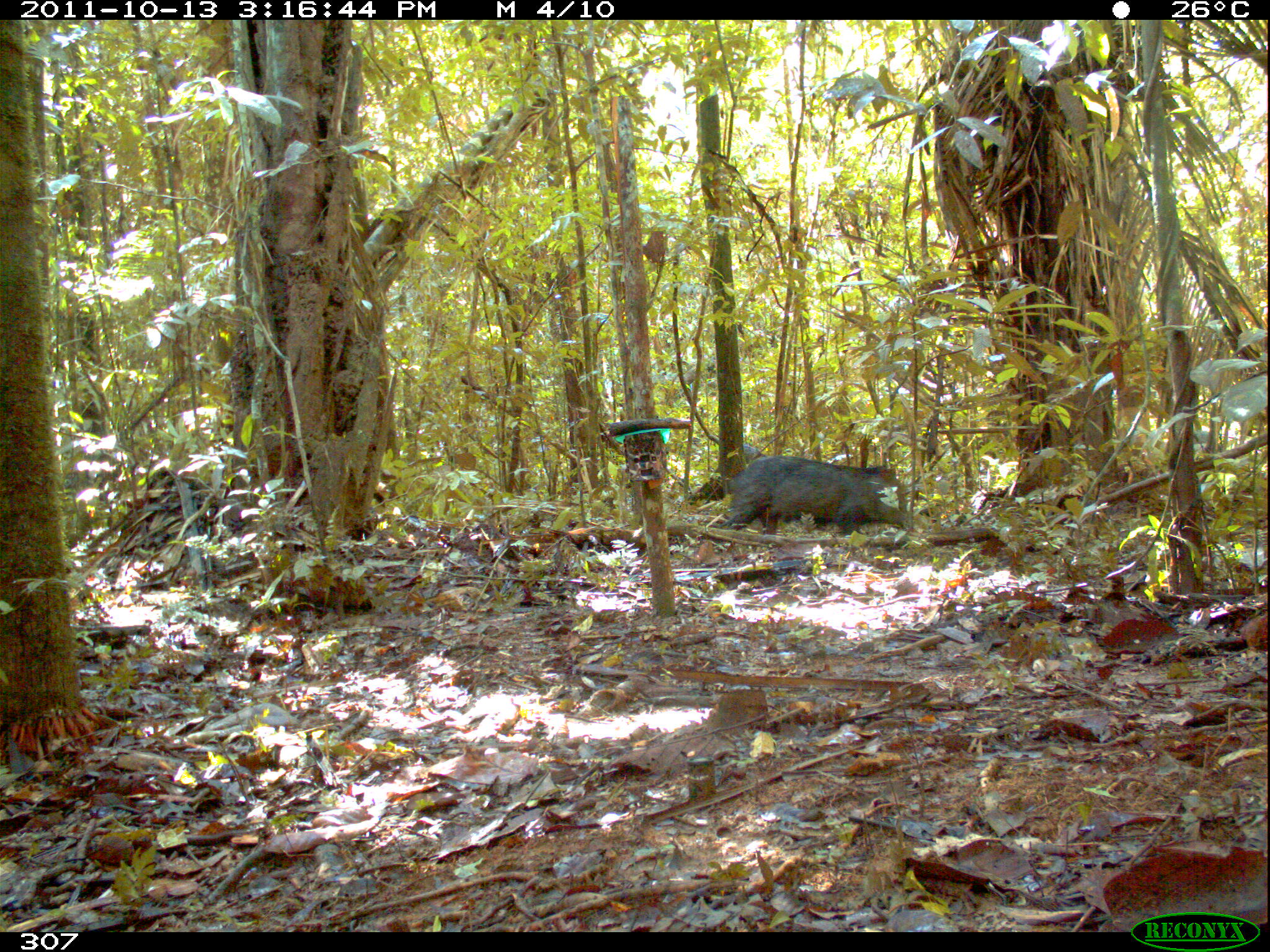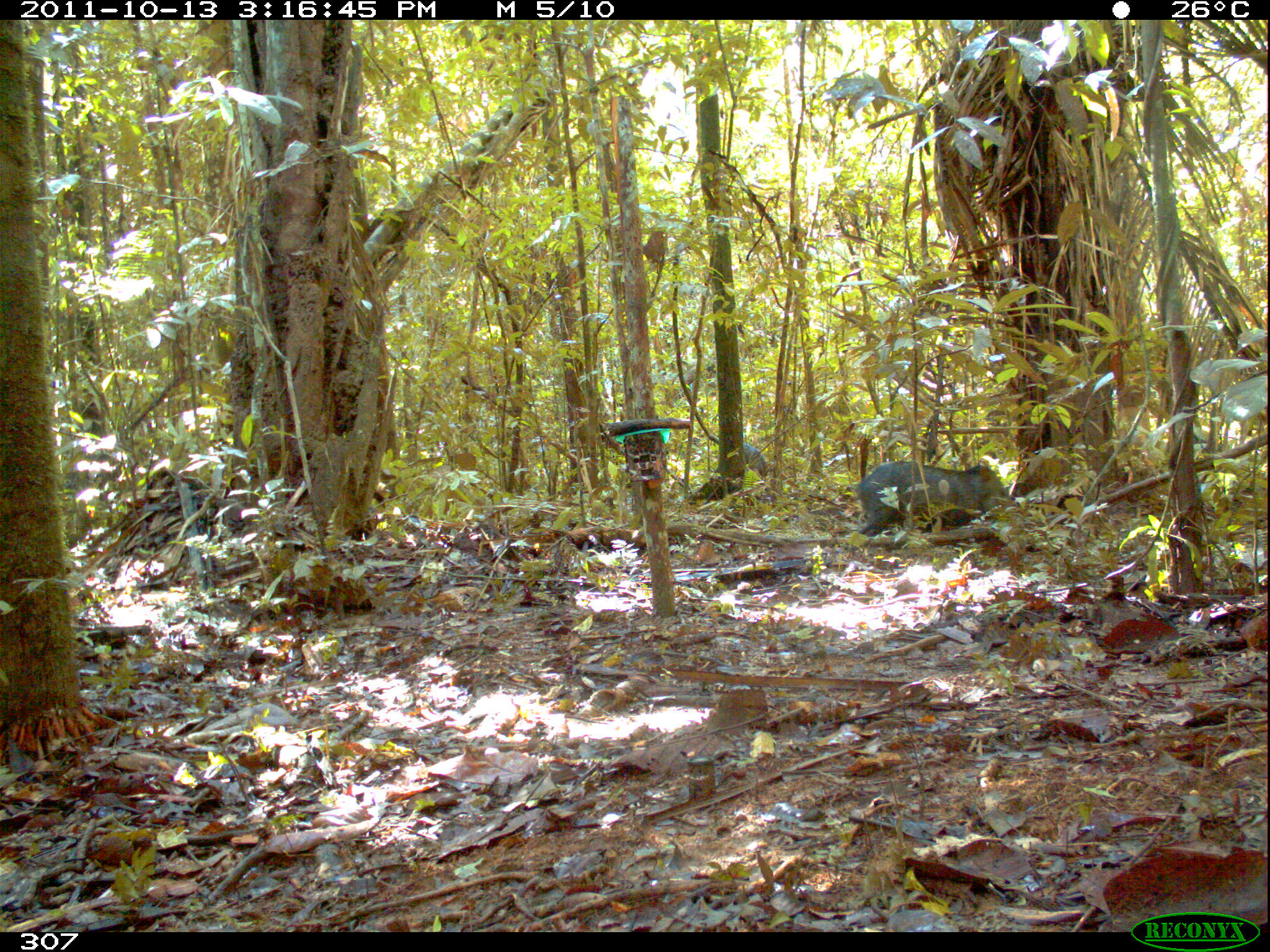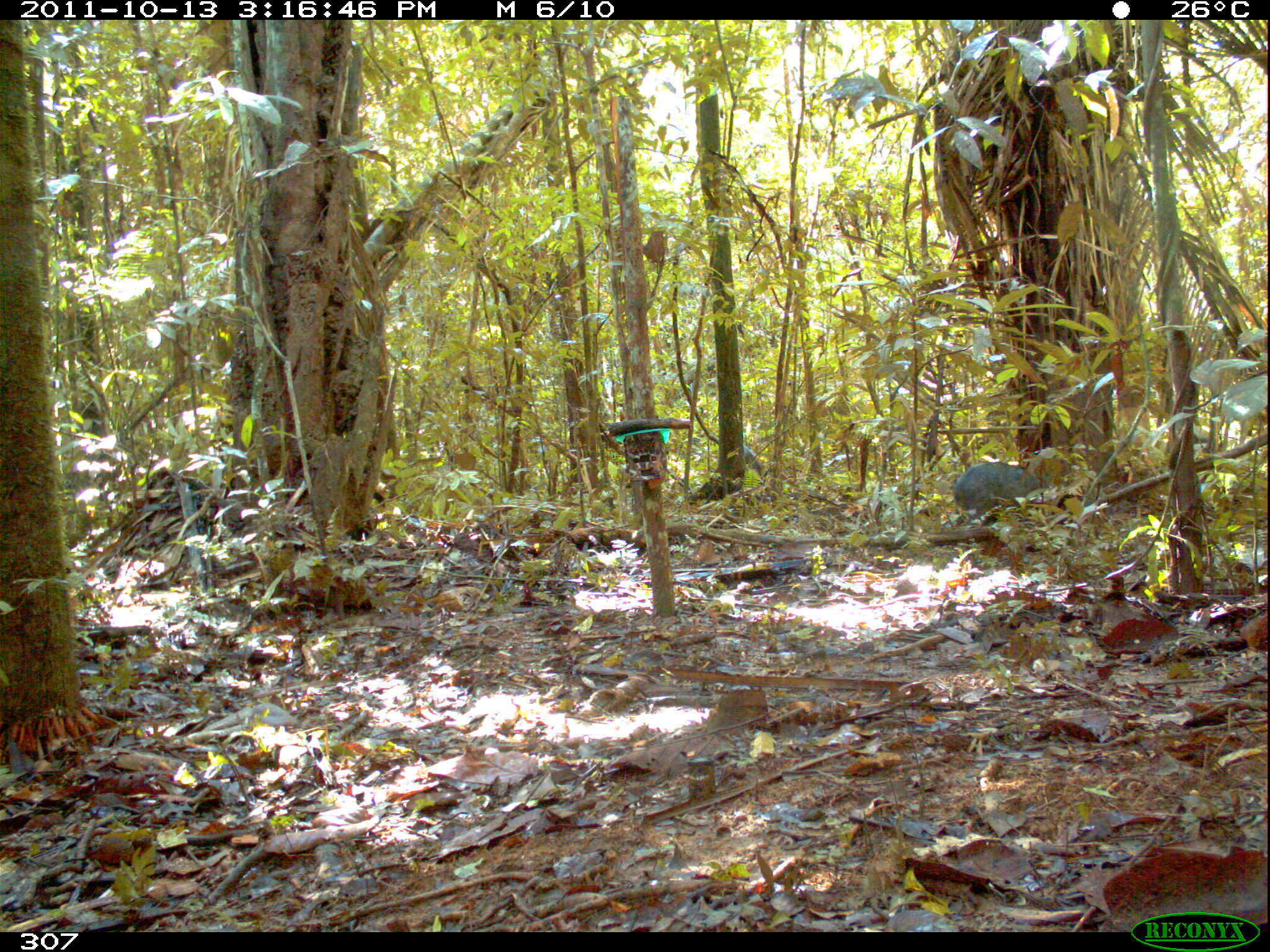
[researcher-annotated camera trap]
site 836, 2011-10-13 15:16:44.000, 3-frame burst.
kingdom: Animalia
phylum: Chordata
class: Mammalia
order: Artiodactyla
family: Tayassuidae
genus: Pecari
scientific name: Pecari tajacu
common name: collared peccary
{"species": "Pecari tajacu (collared peccary)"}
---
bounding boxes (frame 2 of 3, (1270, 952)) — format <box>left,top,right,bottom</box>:
pecari tajacu: <box>852,458,1019,538</box>; <box>742,442,767,483</box>